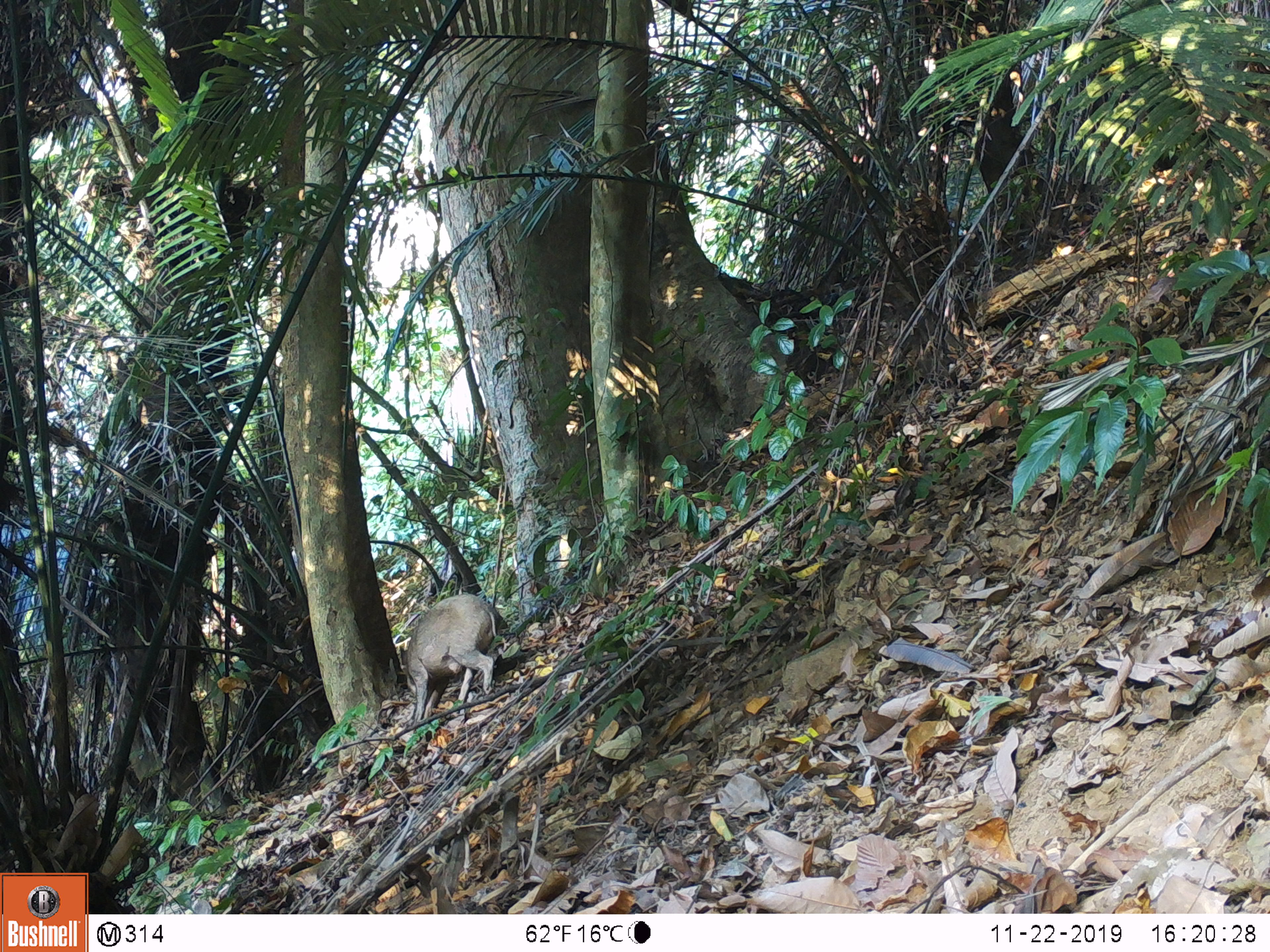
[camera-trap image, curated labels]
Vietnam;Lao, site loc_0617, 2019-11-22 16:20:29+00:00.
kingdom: Animalia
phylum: Chordata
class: Mammalia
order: Artiodactyla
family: Suidae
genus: Sus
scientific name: Sus scrofa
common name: eurasian wild pig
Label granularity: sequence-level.